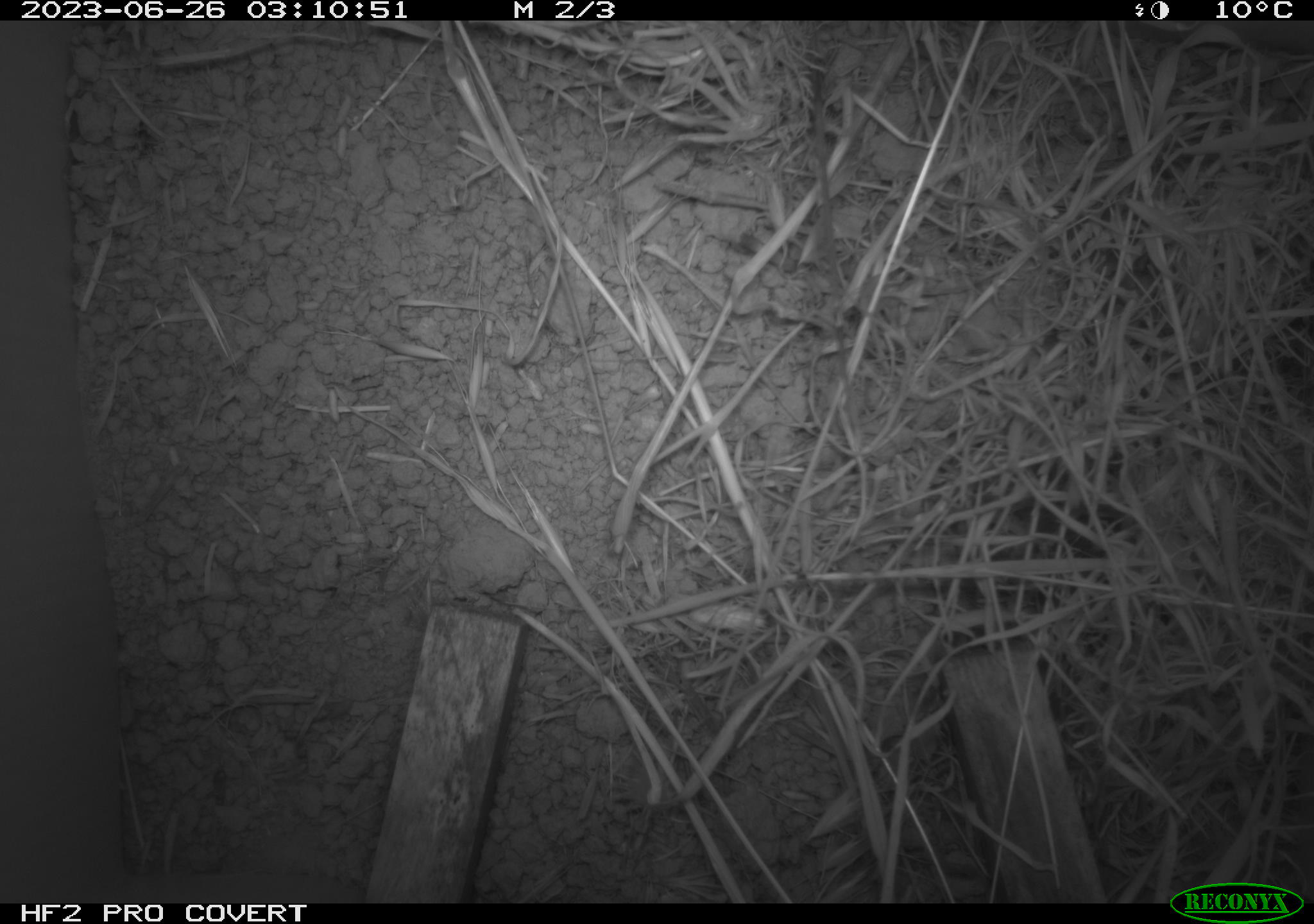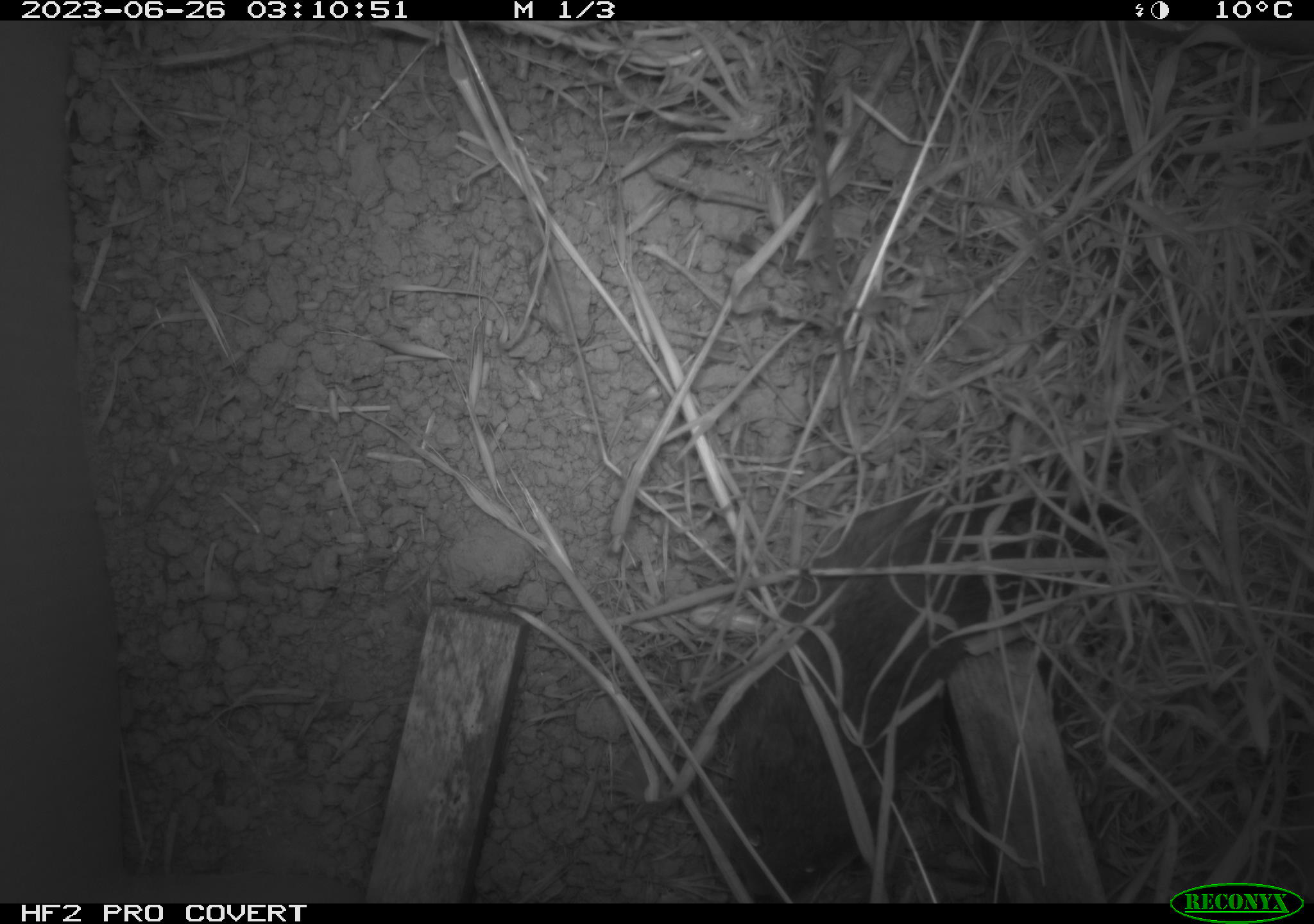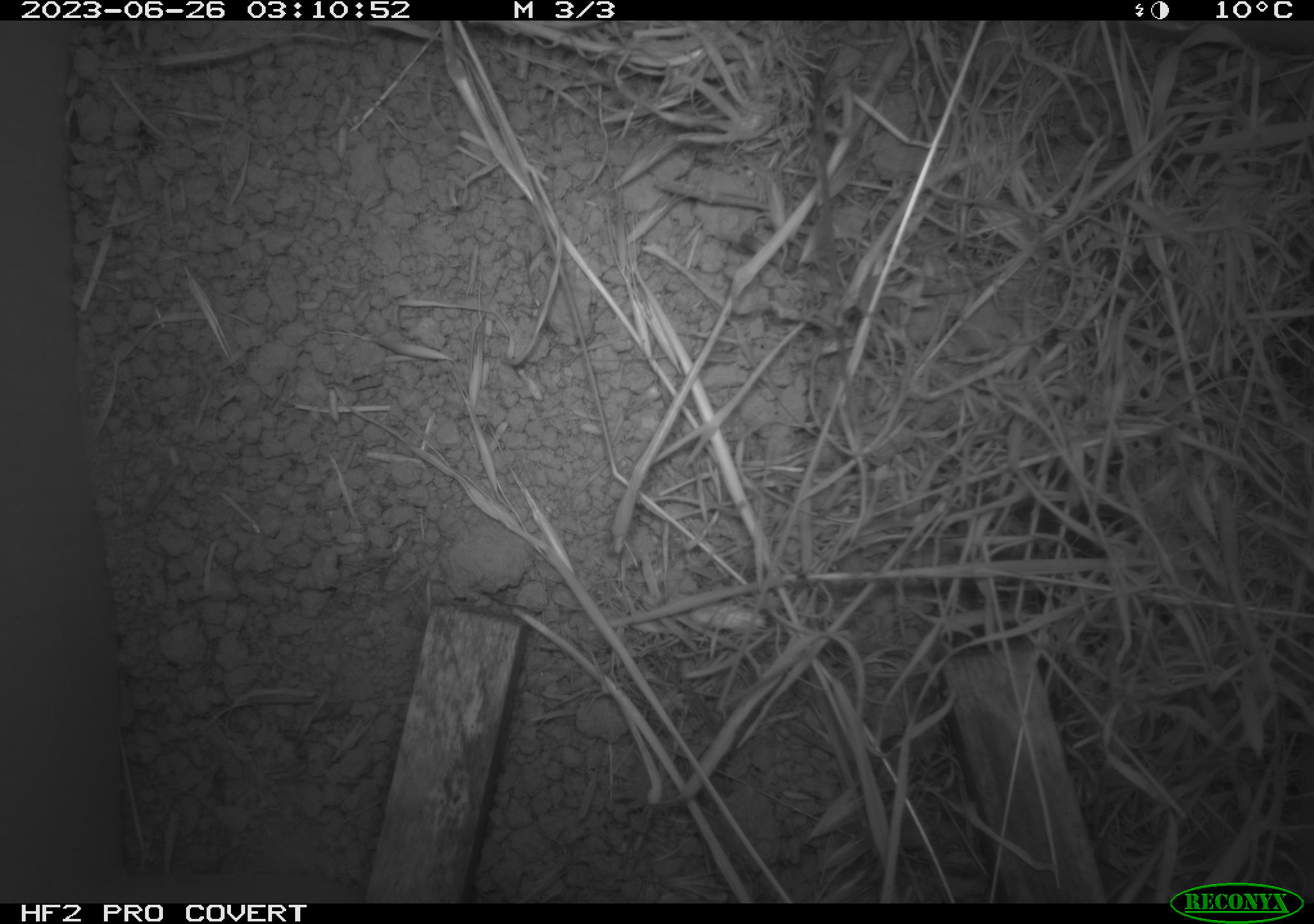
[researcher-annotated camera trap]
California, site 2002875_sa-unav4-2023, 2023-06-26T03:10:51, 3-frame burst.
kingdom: Animalia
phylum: Chordata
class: Mammalia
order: Rodentia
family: Cricetidae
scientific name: Arvicolinae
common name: voles, lemmings, and muskrats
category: arvicolinae subfamily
Arvicolinae subfamily (voles, lemmings, and muskrats) (Arvicolinae).